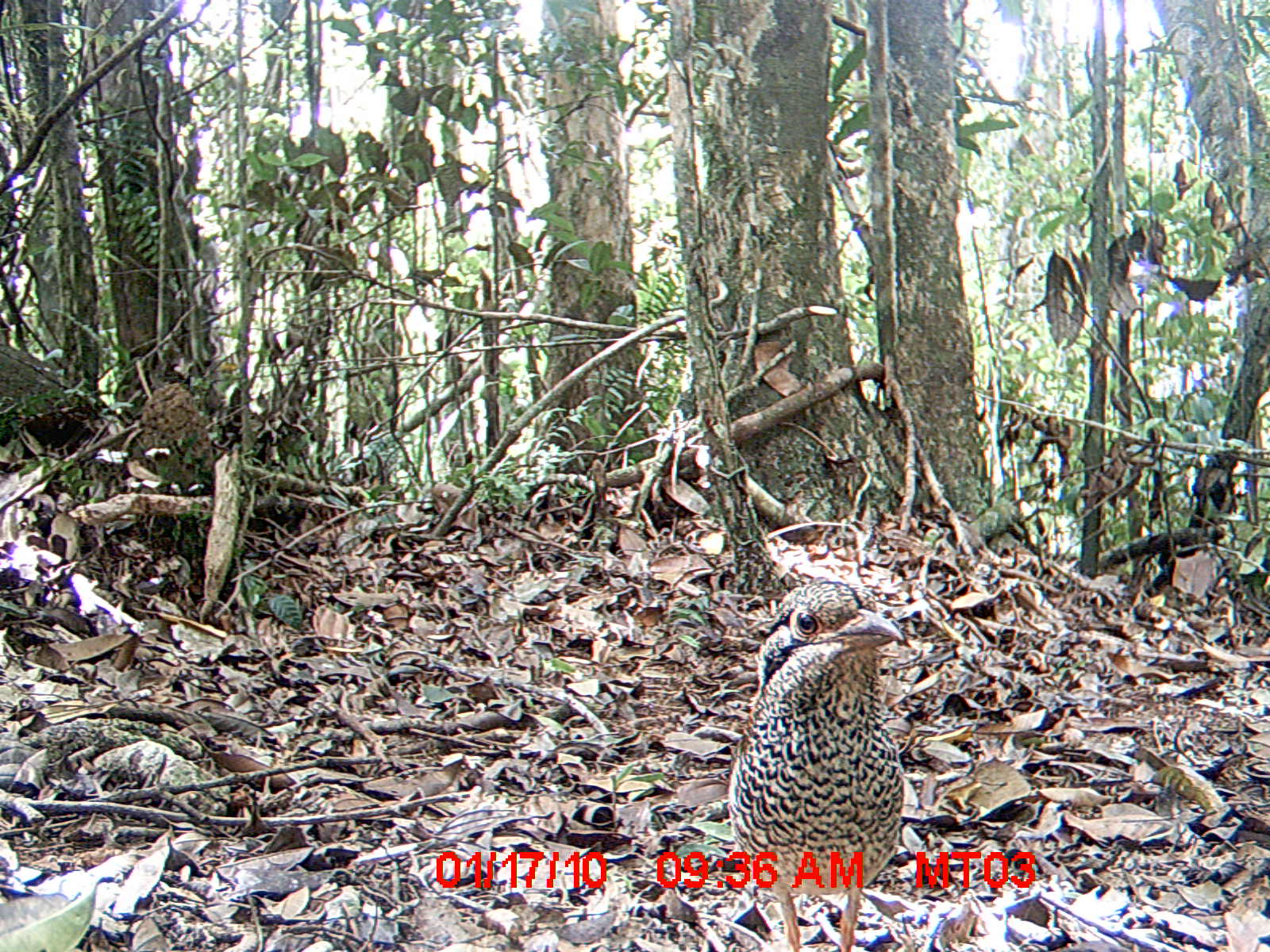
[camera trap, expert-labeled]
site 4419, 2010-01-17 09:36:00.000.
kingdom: Animalia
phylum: Chordata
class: Aves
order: Coraciiformes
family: Brachypteraciidae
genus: Brachypteracias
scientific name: Brachypteracias squamiger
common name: scaly ground roller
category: geobiastes squamiger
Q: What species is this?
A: Geobiastes squamiger (scaly ground roller) (Brachypteracias squamiger).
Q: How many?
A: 1.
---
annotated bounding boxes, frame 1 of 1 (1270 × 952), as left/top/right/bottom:
geobiastes squamiger: 727/578/904/950